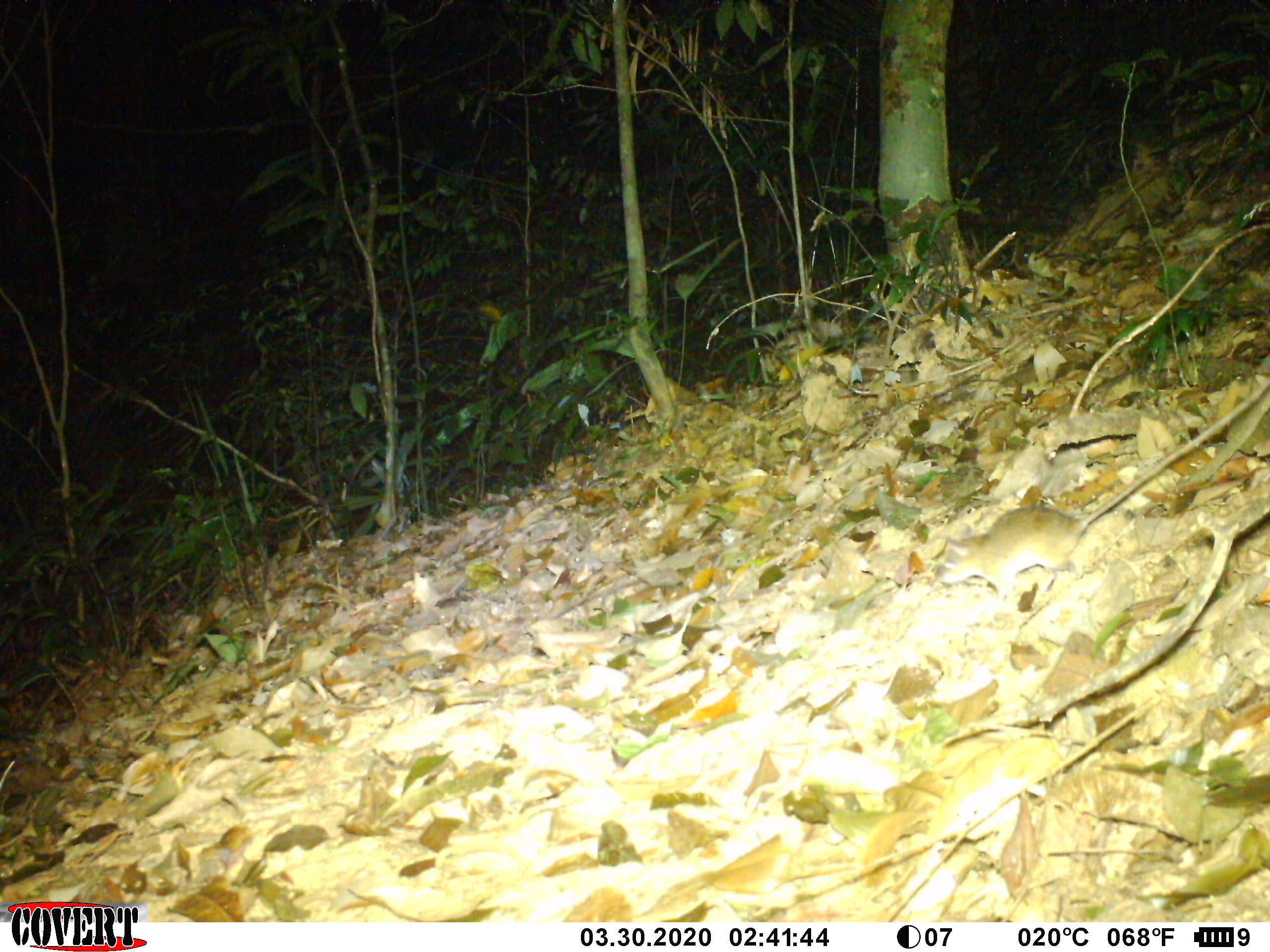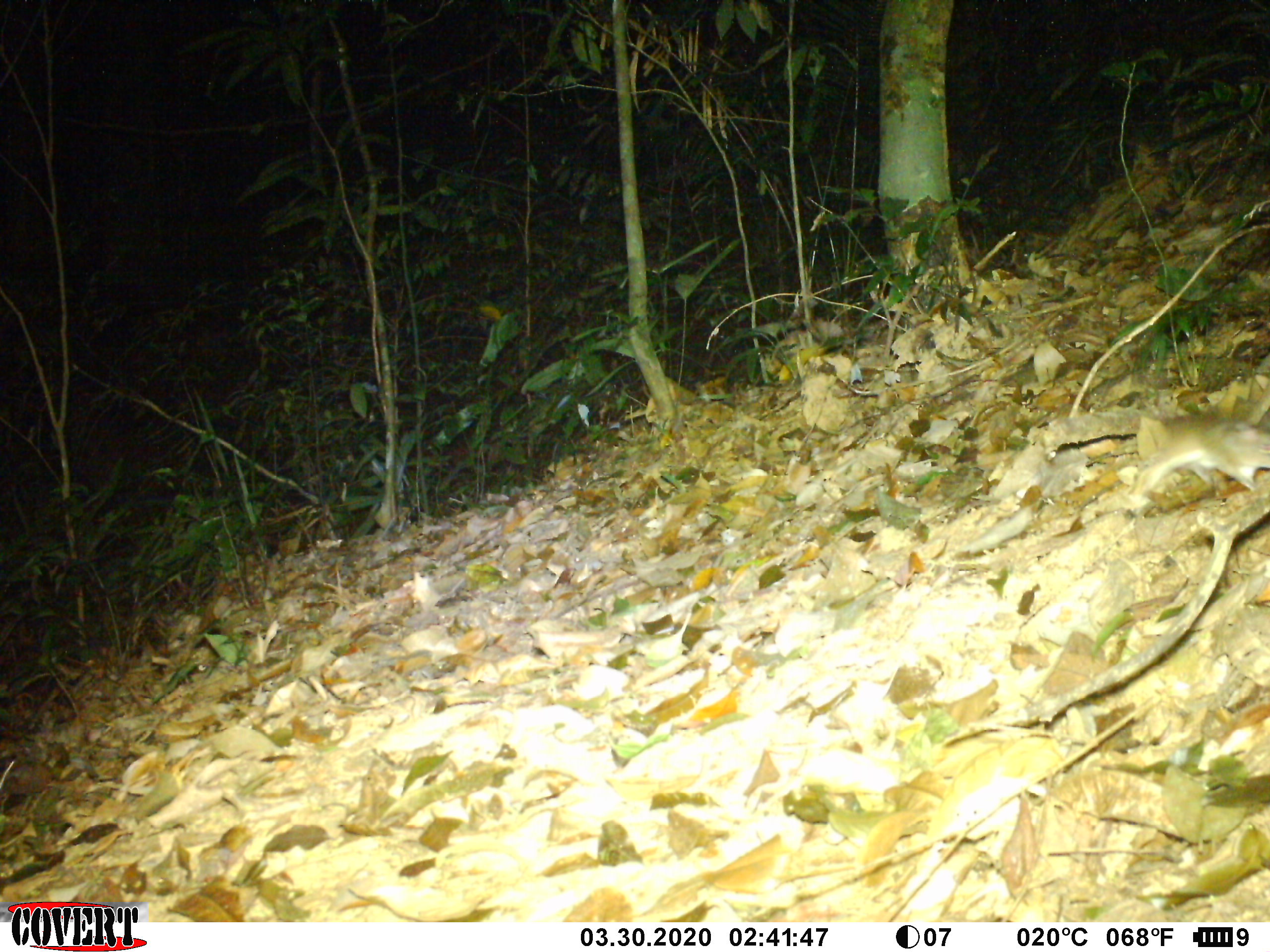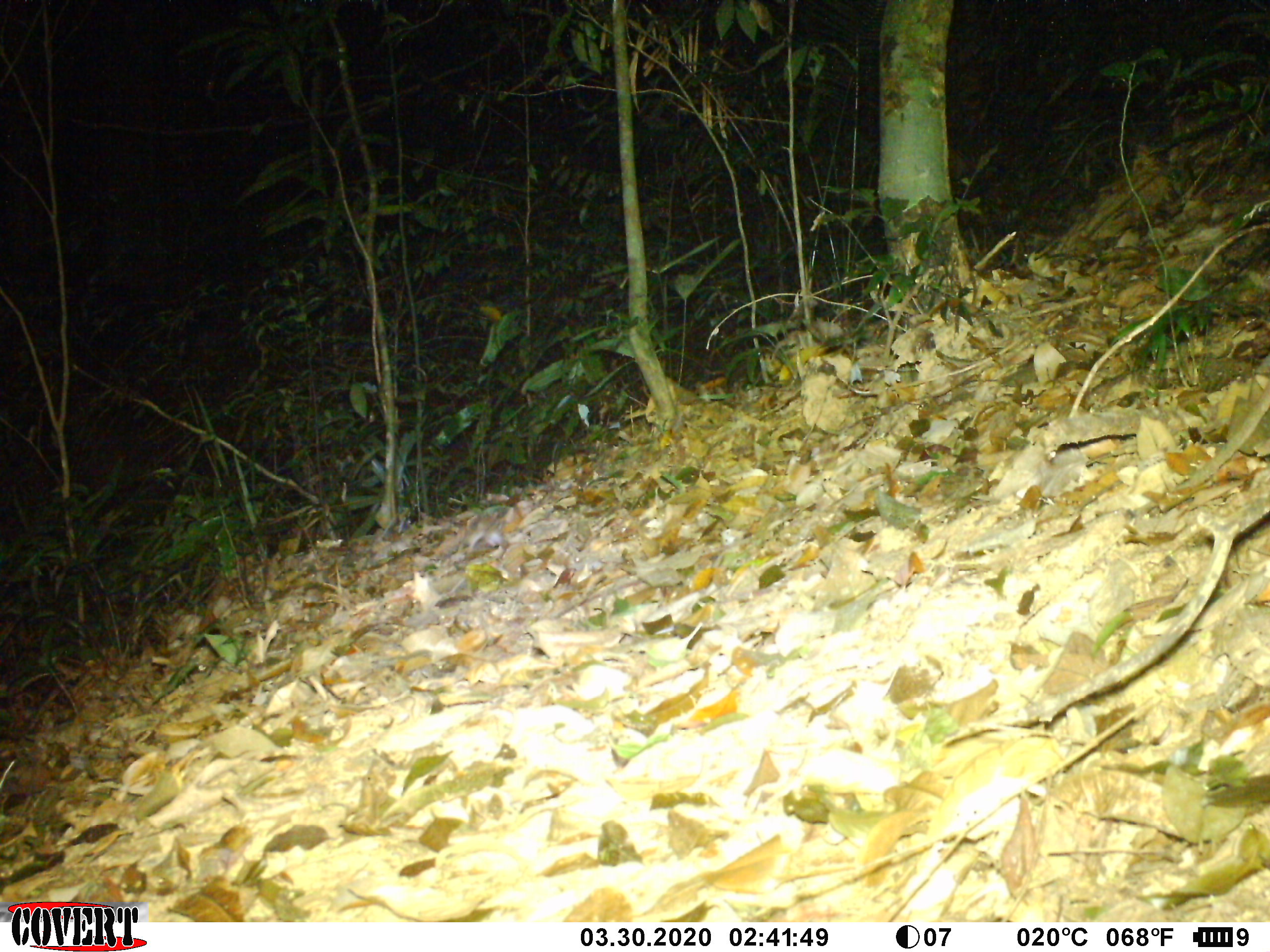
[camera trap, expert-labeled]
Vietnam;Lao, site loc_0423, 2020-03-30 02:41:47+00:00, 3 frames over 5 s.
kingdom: Animalia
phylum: Chordata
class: Mammalia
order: Rodentia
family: Muridae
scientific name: Muridae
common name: old-world mice and rats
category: unidentified murid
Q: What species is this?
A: Unidentified murid (old-world mice and rats) (Muridae).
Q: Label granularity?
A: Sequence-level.